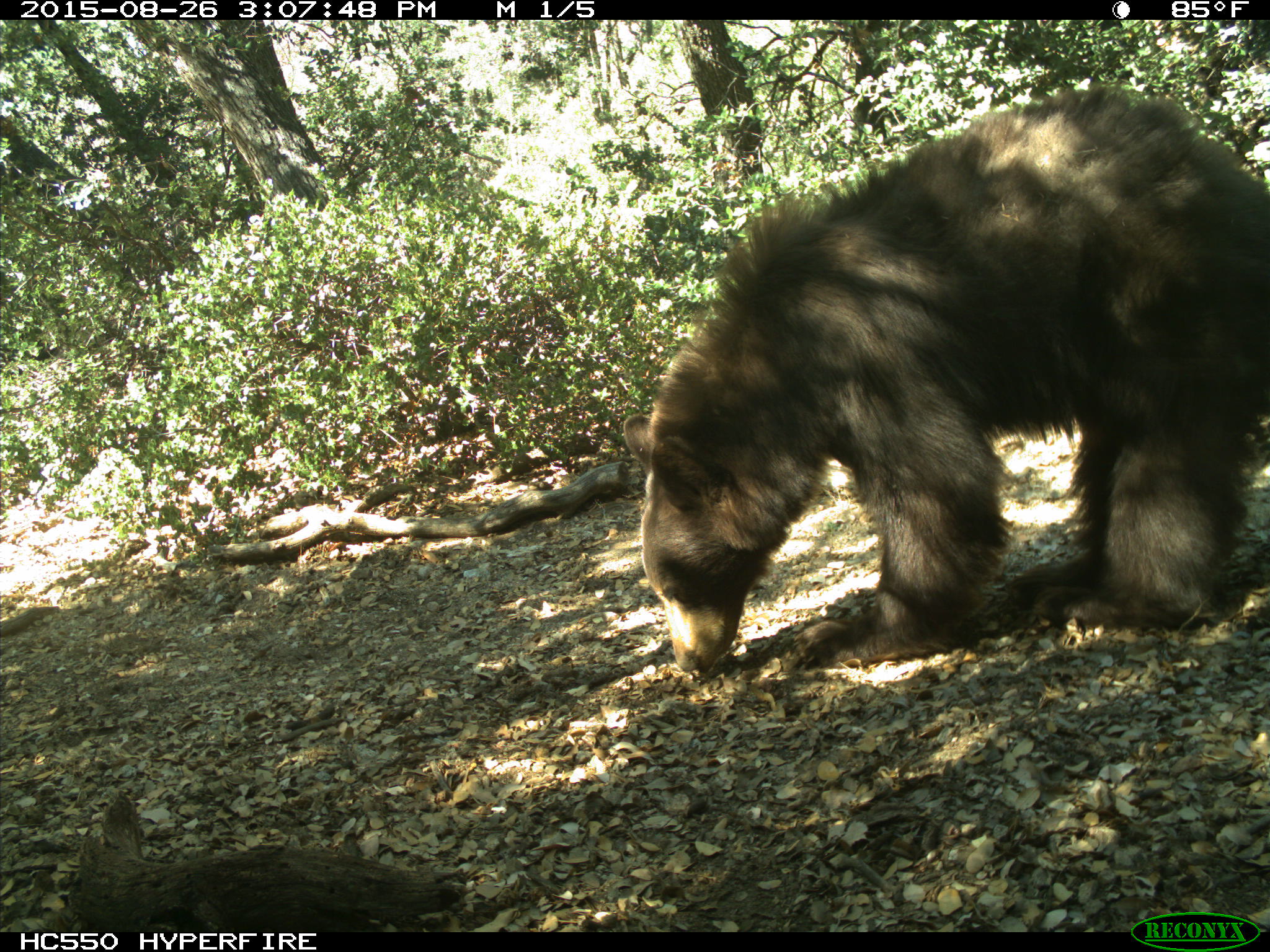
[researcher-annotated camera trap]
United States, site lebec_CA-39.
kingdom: Animalia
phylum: Chordata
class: Mammalia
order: Carnivora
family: Ursidae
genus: Ursus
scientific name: Ursus americanus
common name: american black bear